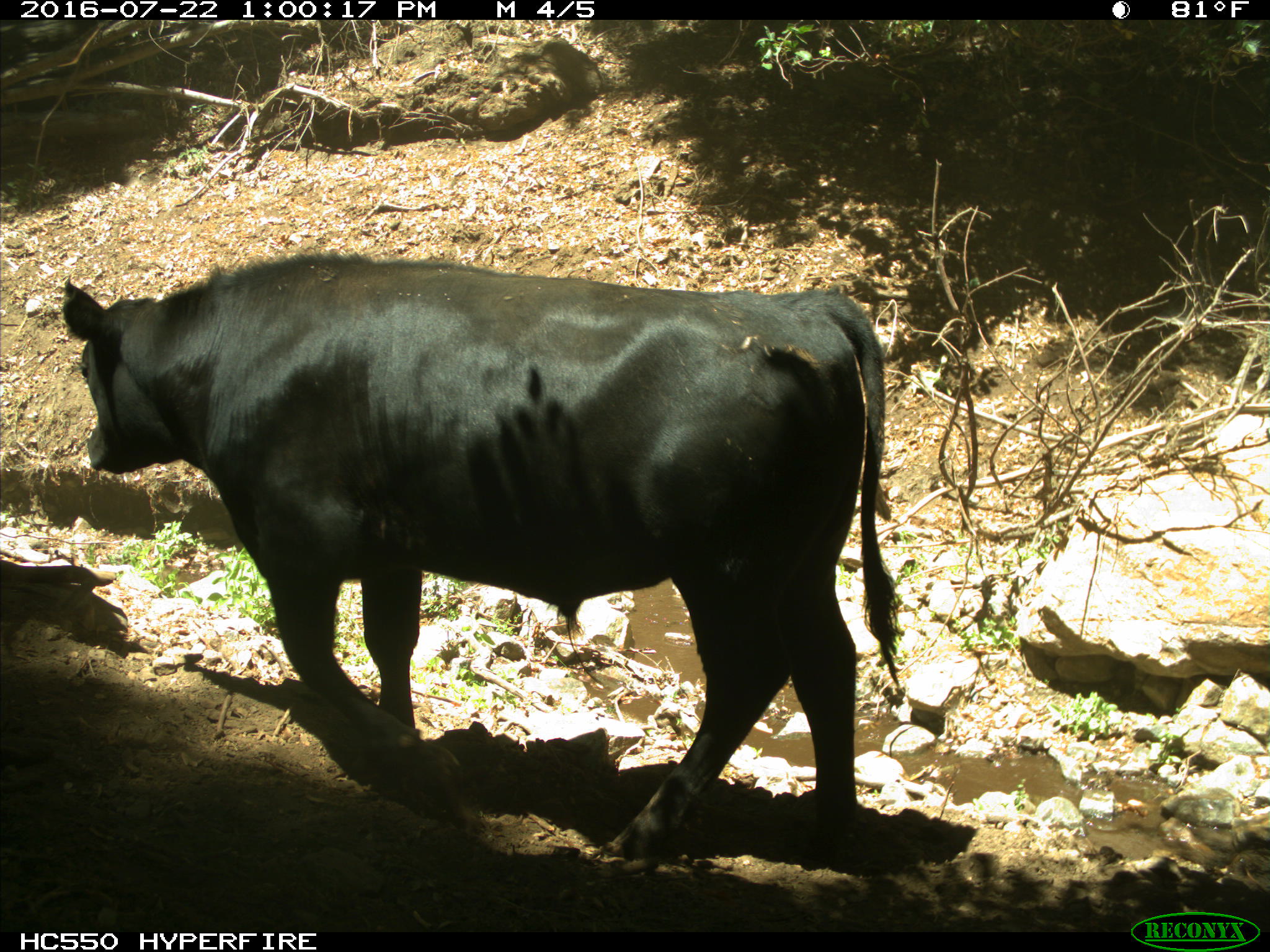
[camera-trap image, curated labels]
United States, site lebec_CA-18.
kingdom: Animalia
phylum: Chordata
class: Mammalia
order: Artiodactyla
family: Bovidae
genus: Bos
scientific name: Bos taurus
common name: domestic cow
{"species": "Bos taurus (domestic cow)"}